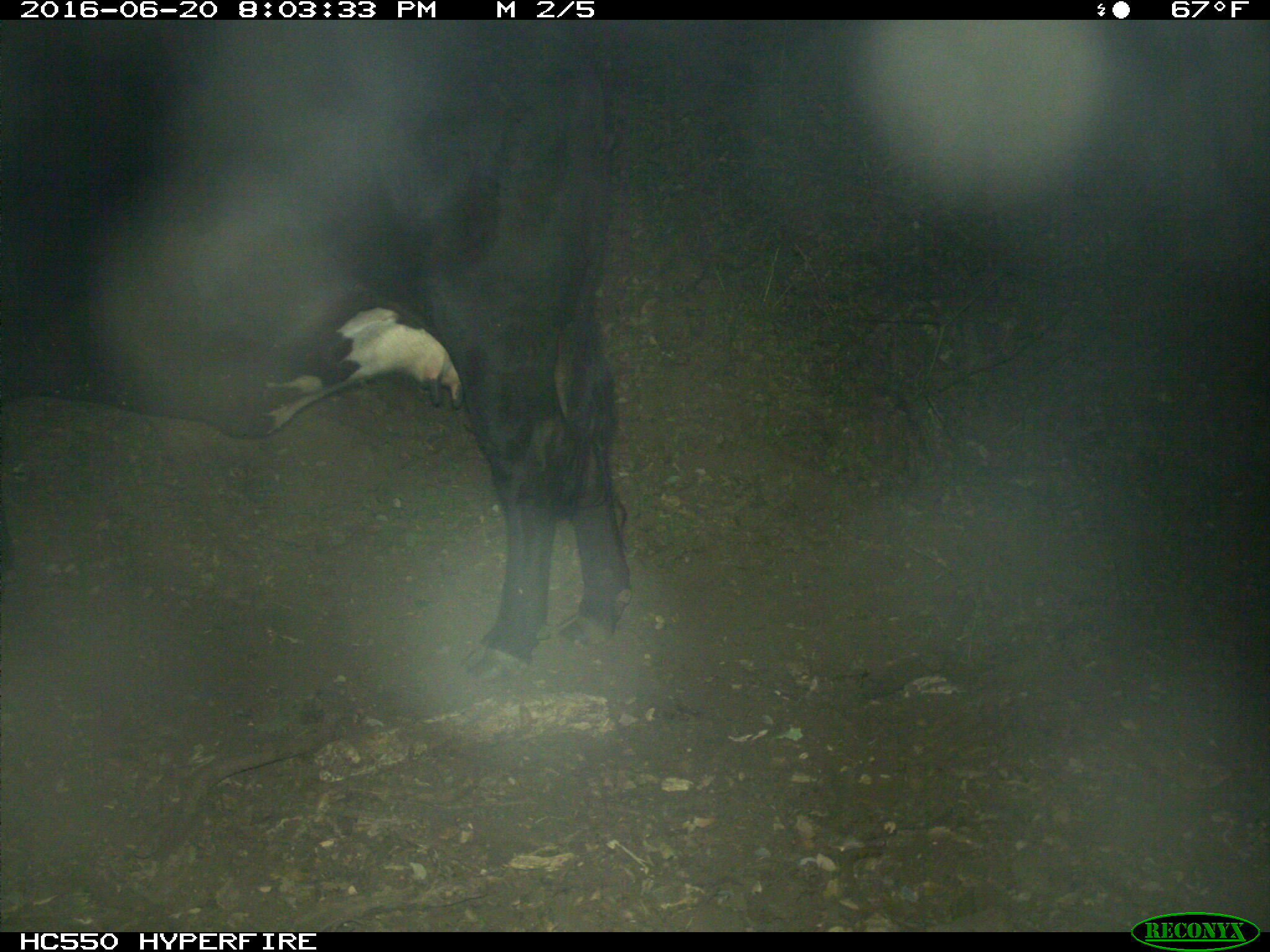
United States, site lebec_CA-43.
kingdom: Animalia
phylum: Chordata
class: Mammalia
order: Artiodactyla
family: Bovidae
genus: Bos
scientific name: Bos taurus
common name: domestic cow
Bos taurus (domestic cow).